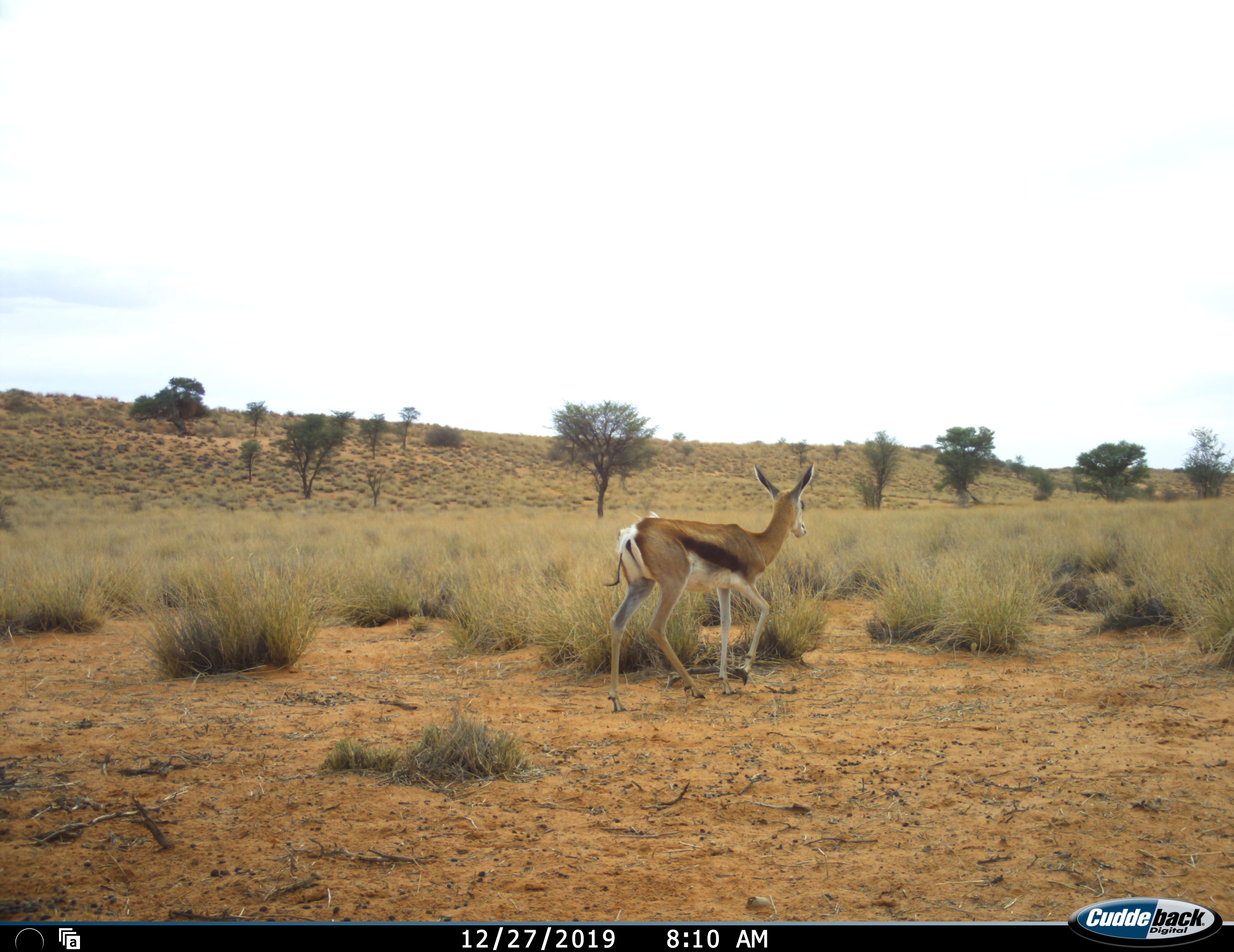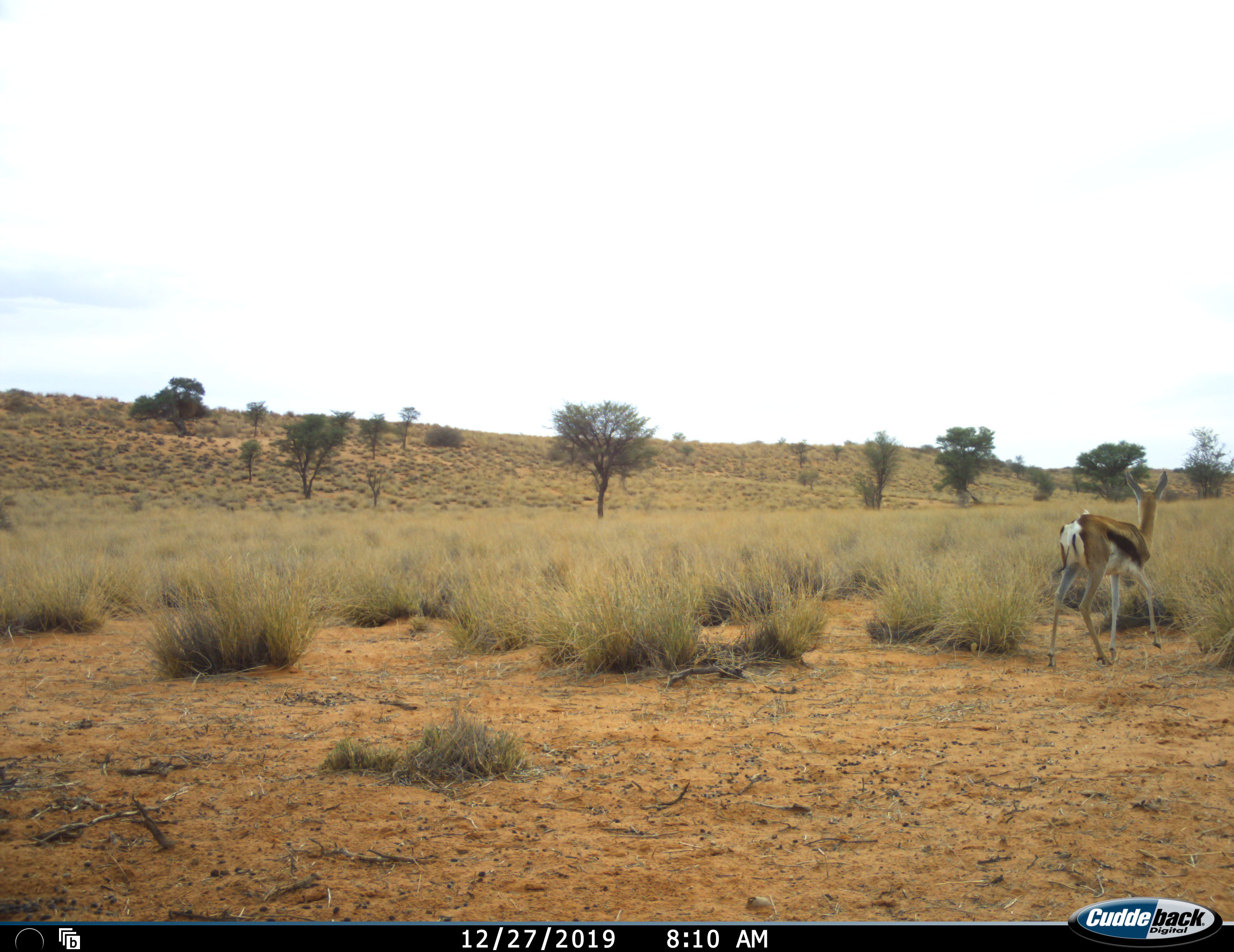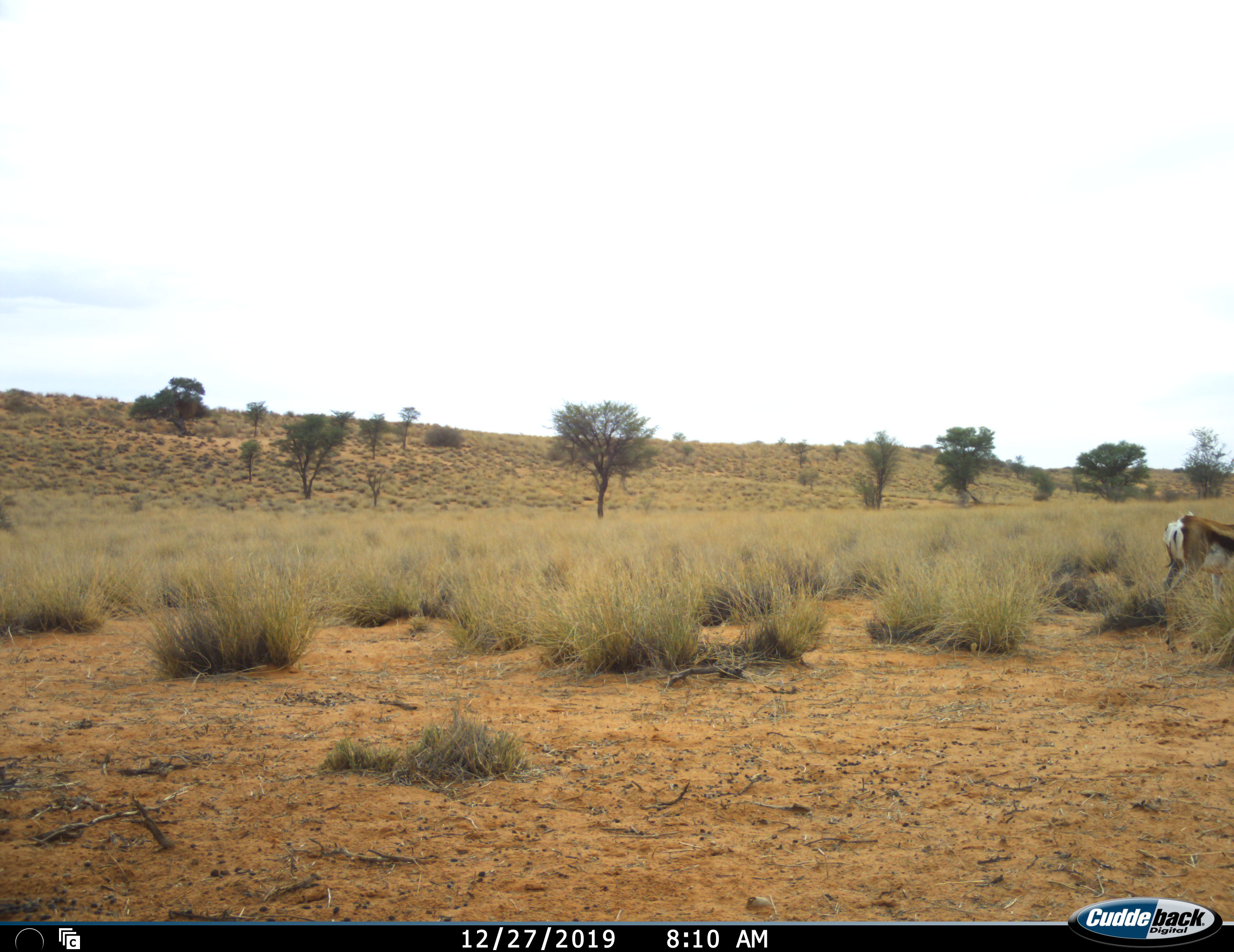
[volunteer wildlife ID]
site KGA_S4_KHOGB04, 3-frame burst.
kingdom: Animalia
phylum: Chordata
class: Mammalia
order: Artiodactyla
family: Bovidae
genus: Antidorcas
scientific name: Antidorcas marsupialis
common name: springbok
Springbok (Antidorcas marsupialis), count 1. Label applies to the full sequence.